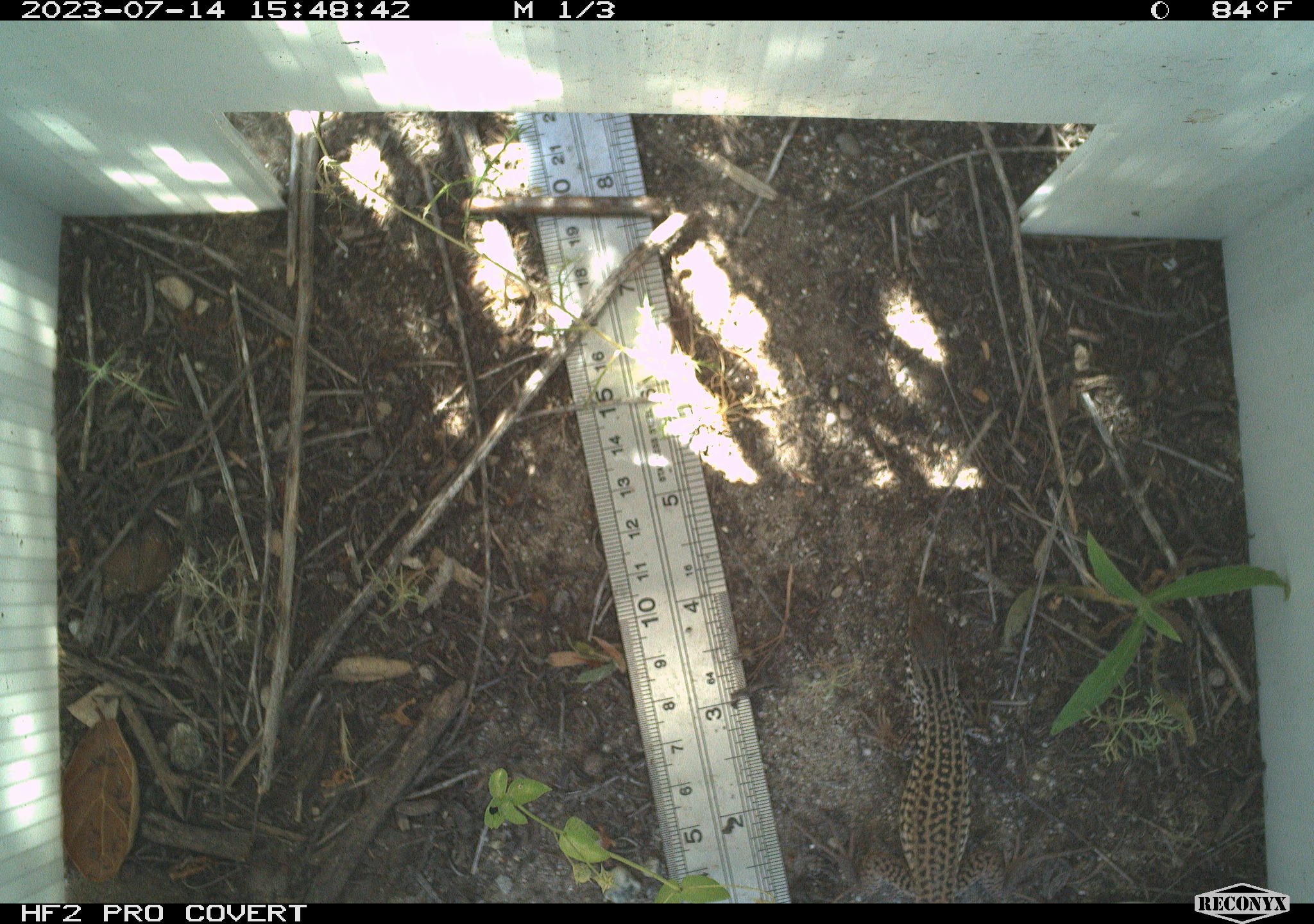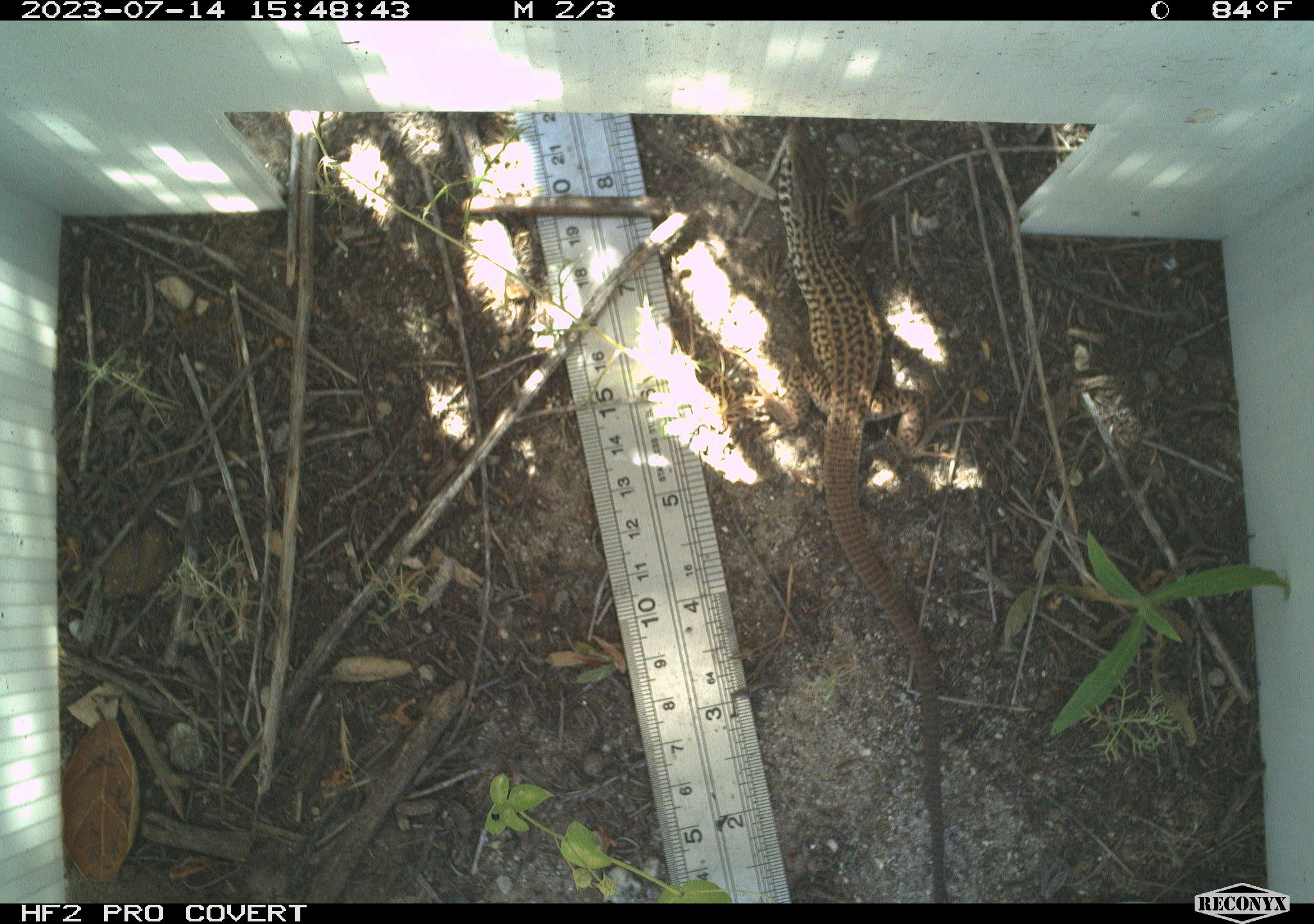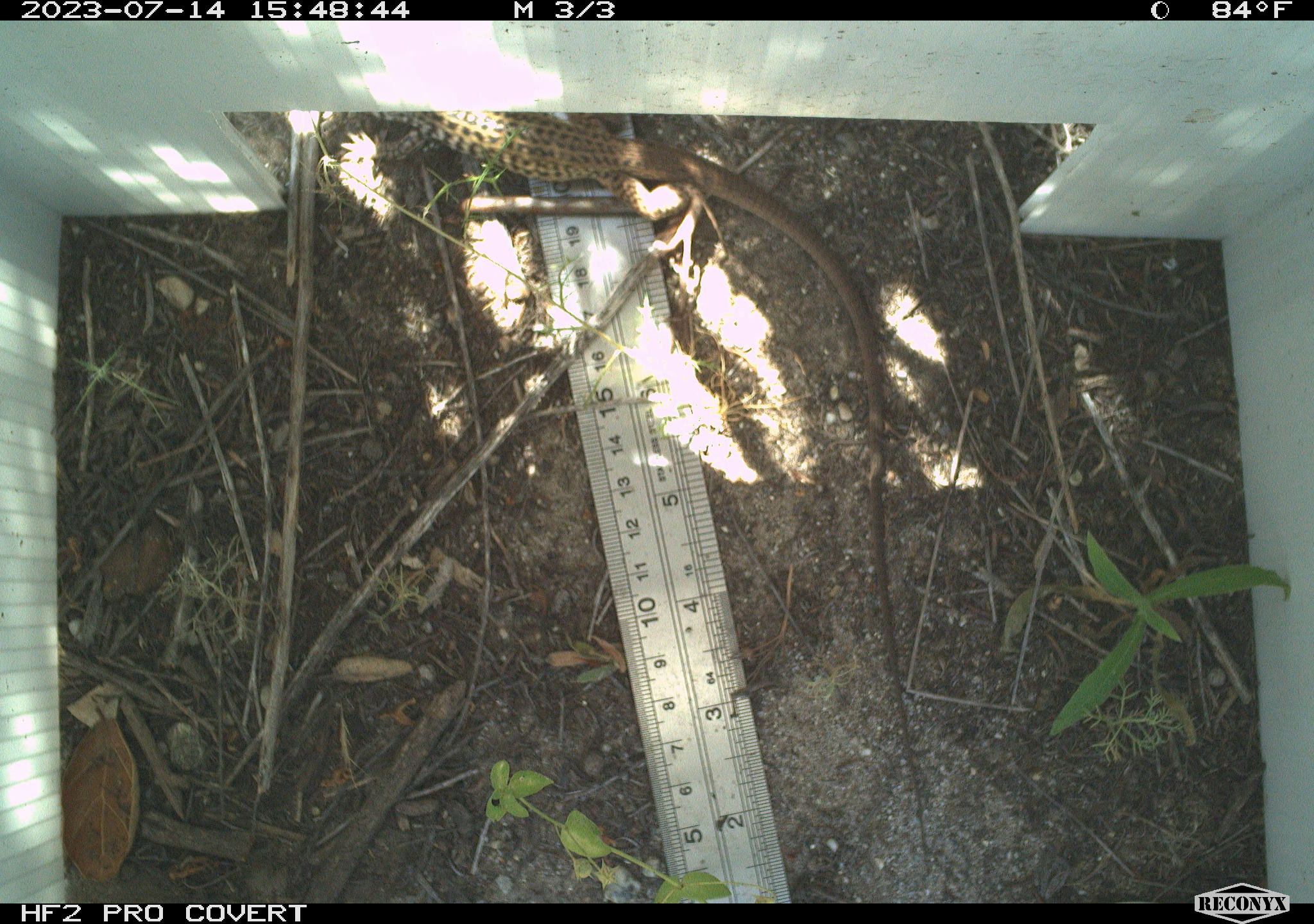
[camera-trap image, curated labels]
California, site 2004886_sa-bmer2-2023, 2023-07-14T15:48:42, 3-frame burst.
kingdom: Animalia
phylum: Chordata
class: Reptilia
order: Squamata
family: Teiidae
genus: Aspidoscelis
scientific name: Aspidoscelis tigris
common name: western whiptail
Western whiptail (Aspidoscelis tigris).